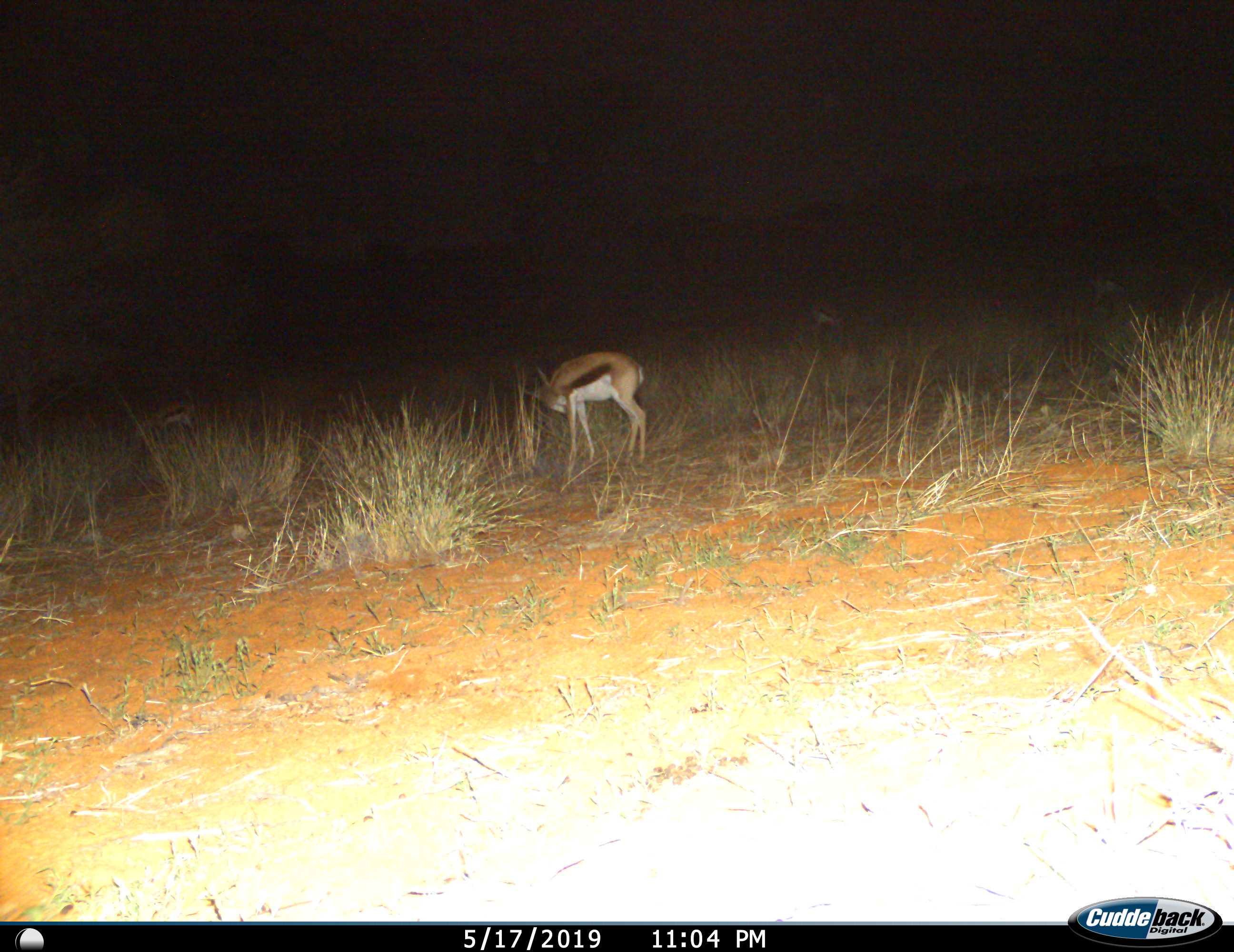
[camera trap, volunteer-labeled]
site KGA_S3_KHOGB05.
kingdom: Animalia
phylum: Chordata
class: Mammalia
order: Artiodactyla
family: Bovidae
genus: Antidorcas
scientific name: Antidorcas marsupialis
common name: springbok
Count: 3.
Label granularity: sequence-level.